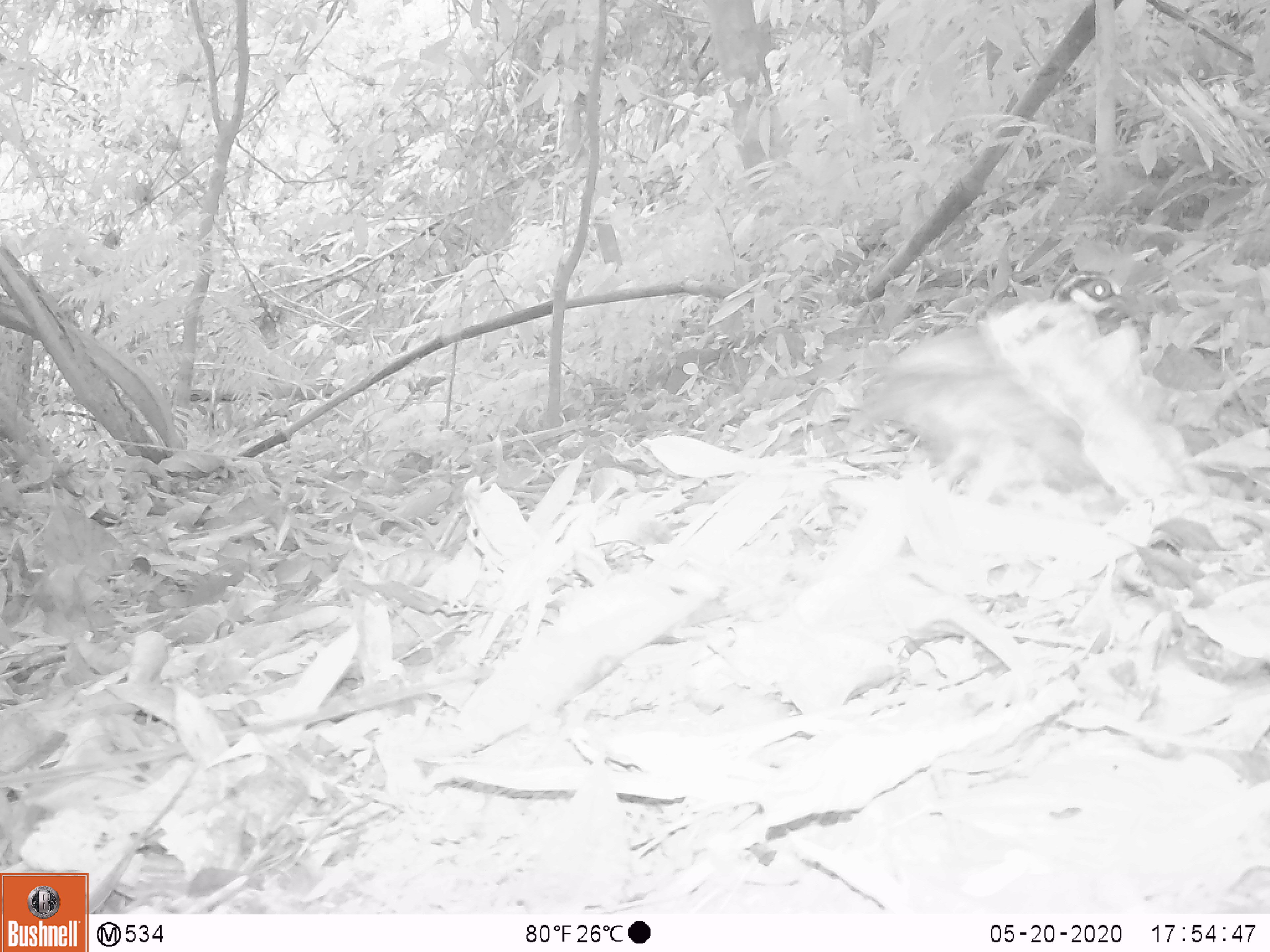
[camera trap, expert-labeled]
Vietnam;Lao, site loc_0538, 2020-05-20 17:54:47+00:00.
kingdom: Animalia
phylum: Chordata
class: Aves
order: Galliformes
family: Phasianidae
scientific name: Phasianidae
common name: partridge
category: unidentified partridge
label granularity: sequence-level